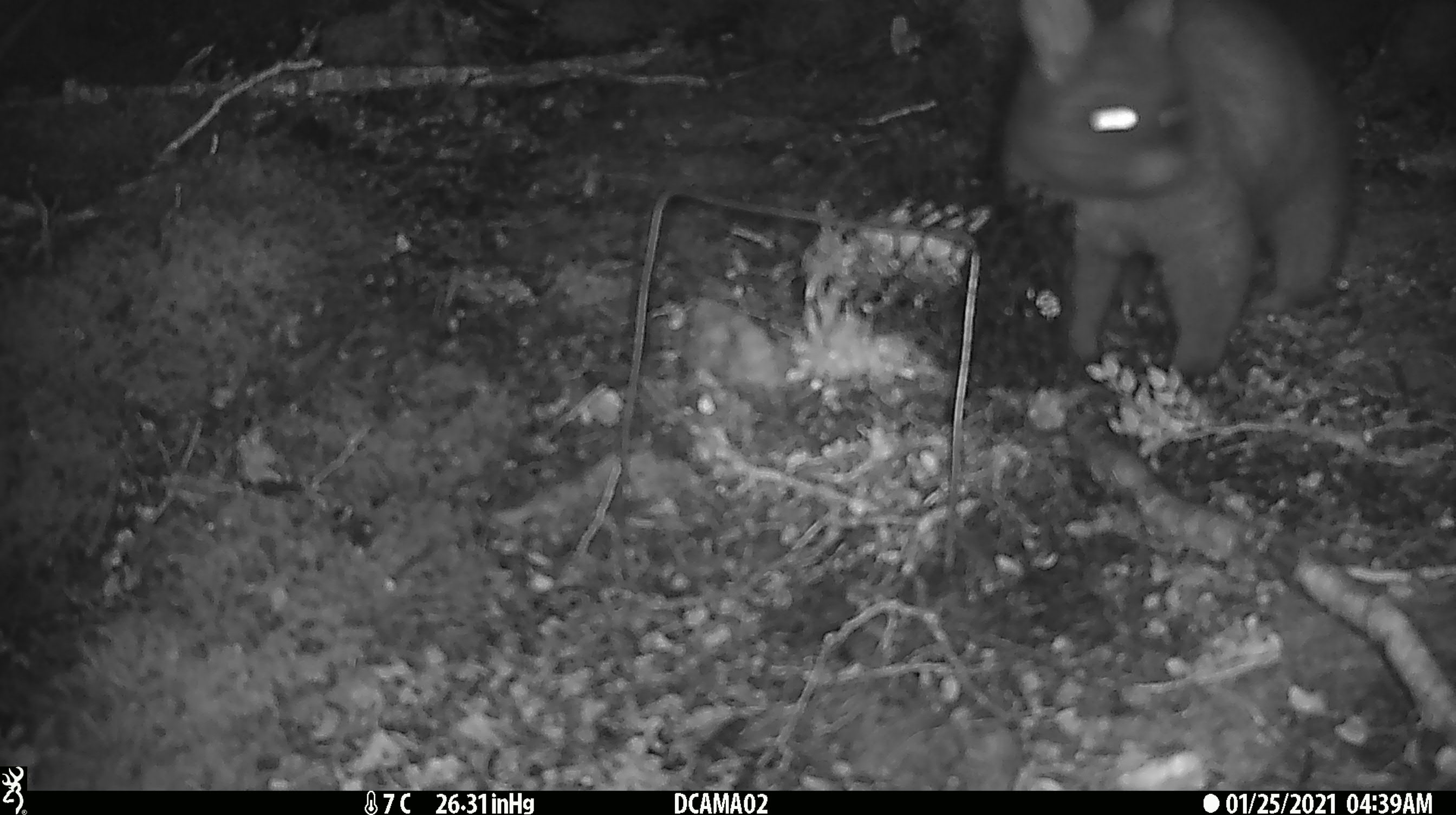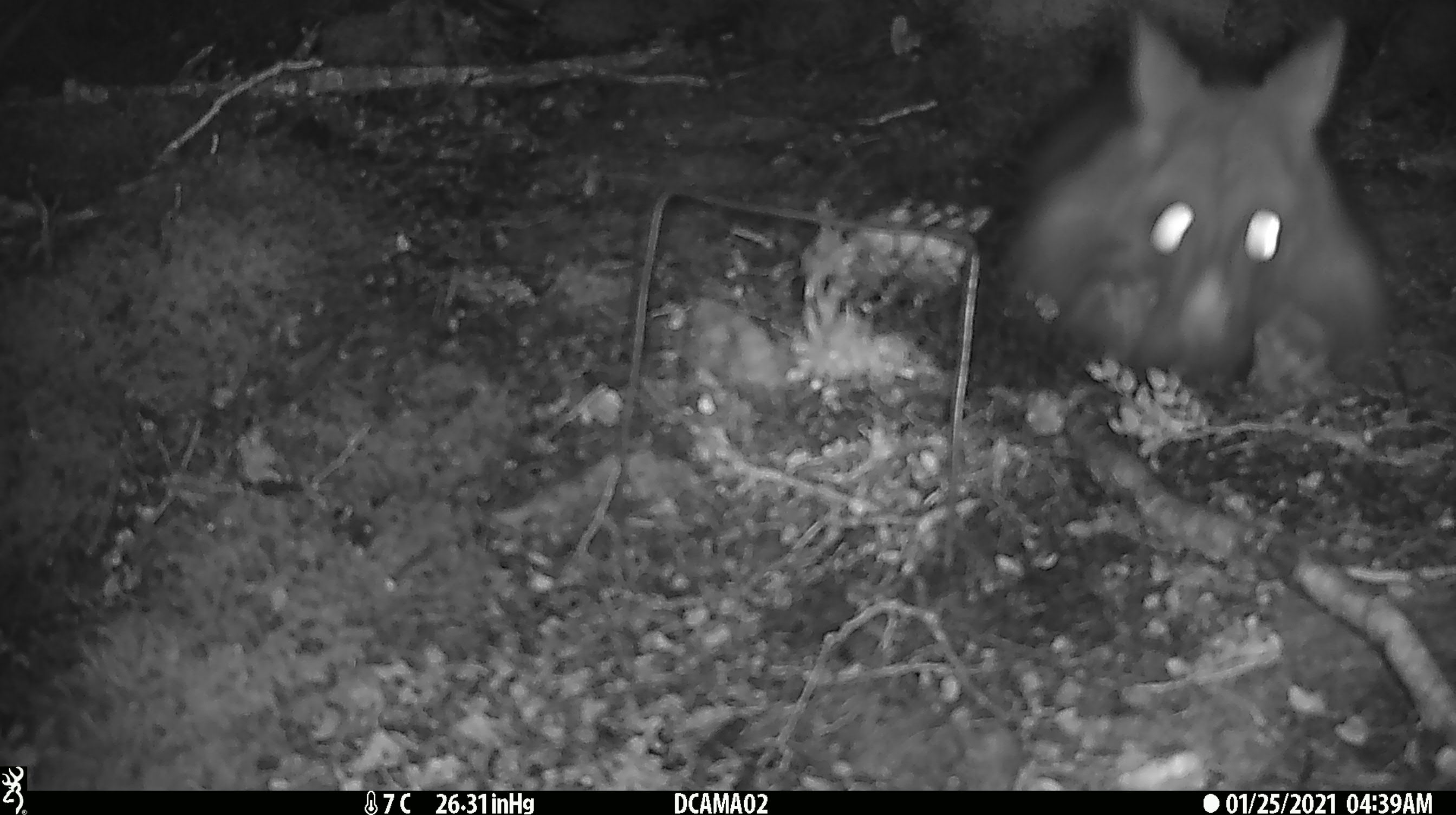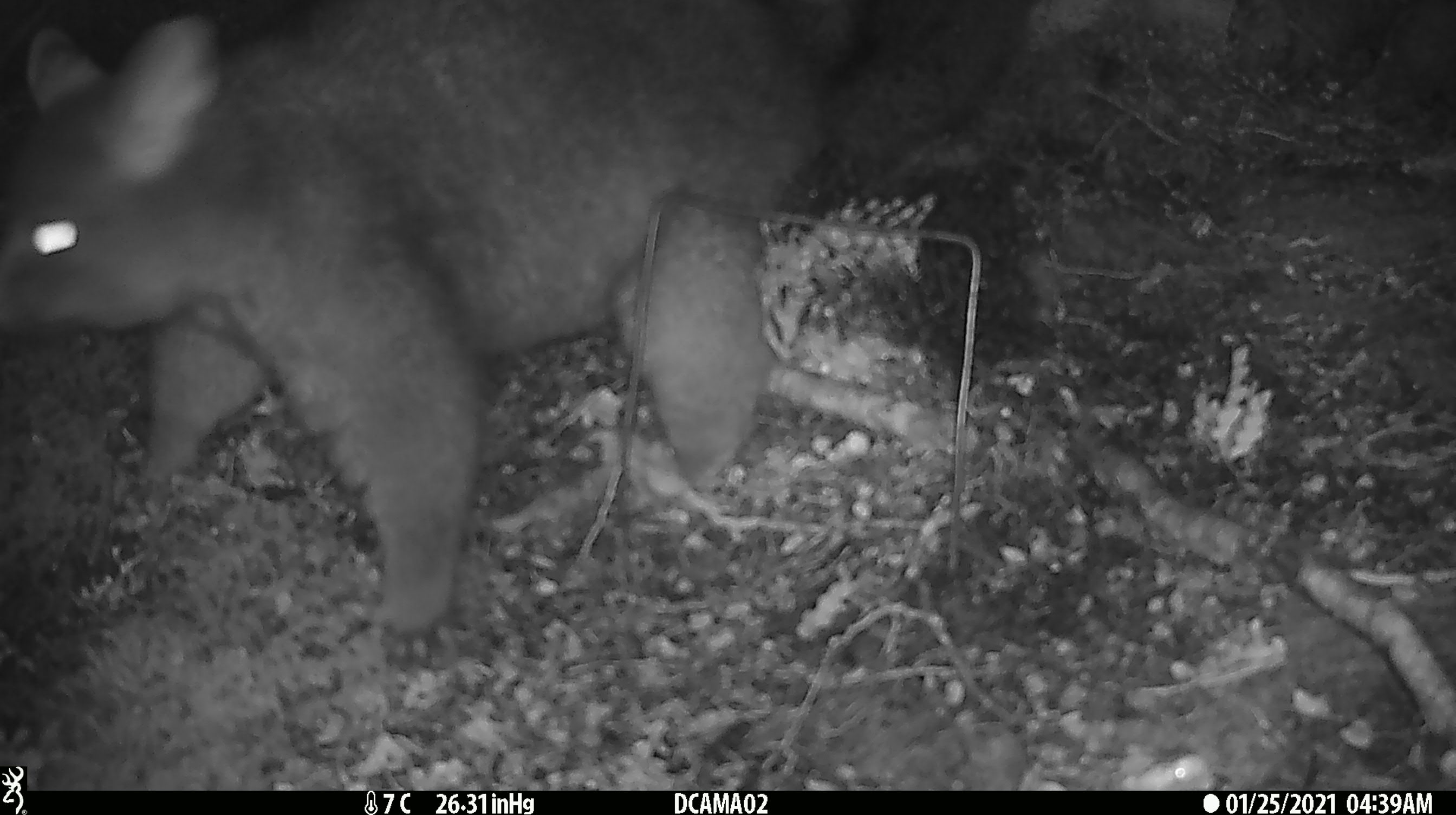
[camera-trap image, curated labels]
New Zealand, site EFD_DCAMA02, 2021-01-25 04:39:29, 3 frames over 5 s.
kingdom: Animalia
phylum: Chordata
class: Mammalia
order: Diprotodontia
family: Phalangeridae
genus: Trichosurus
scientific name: Trichosurus vulpecula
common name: common brushtail possum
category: possum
Possum (common brushtail possum) (Trichosurus vulpecula).